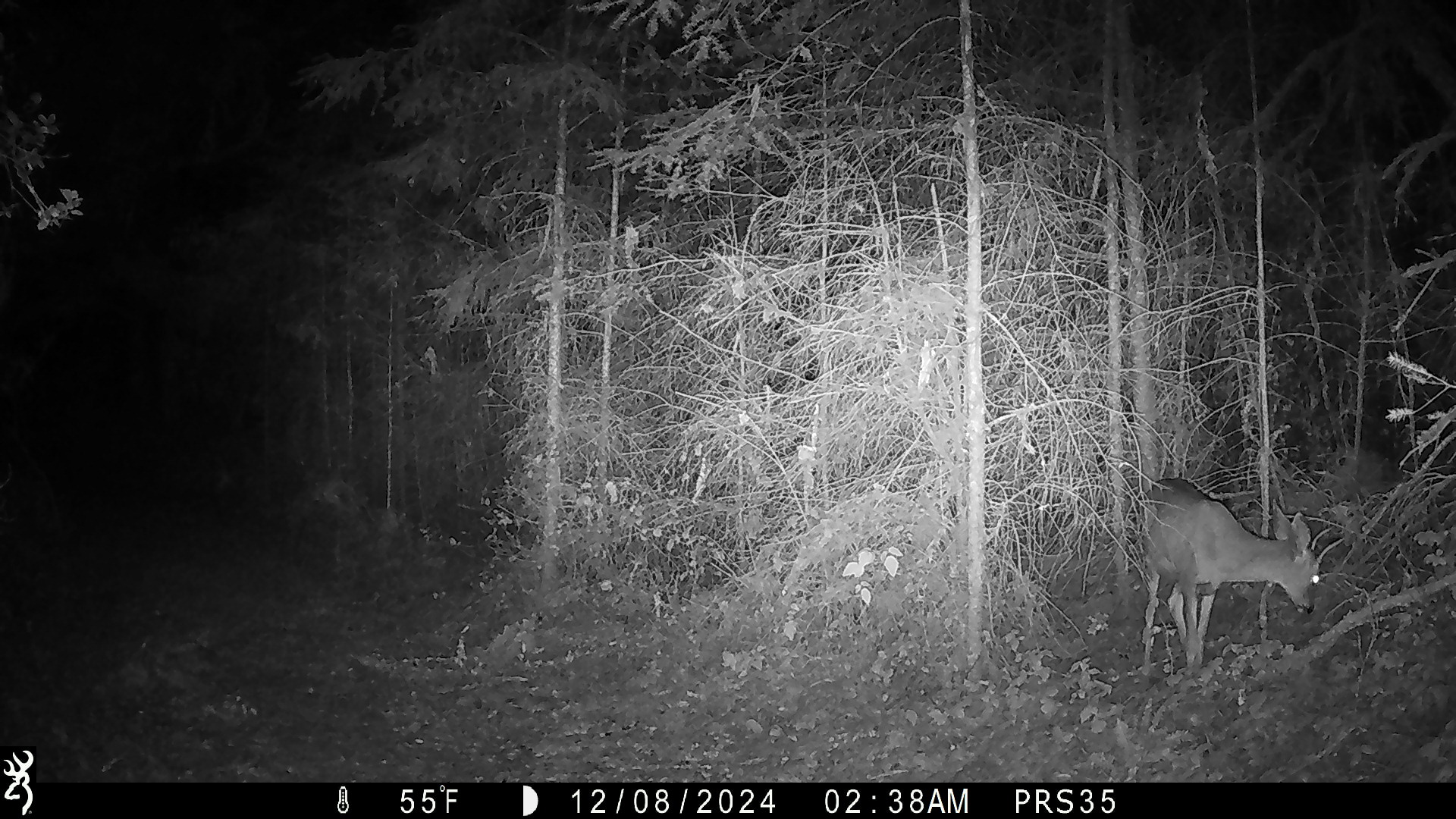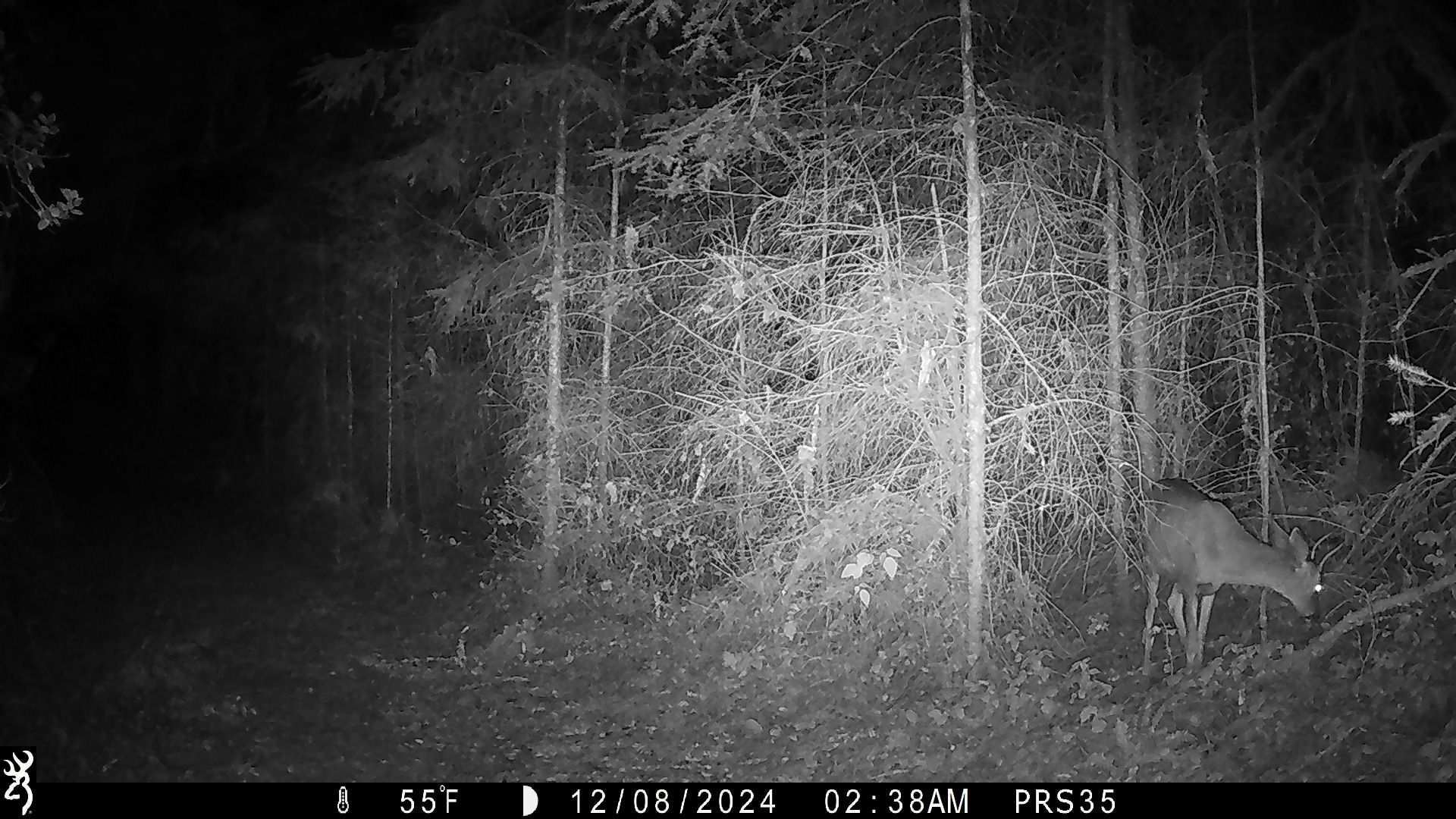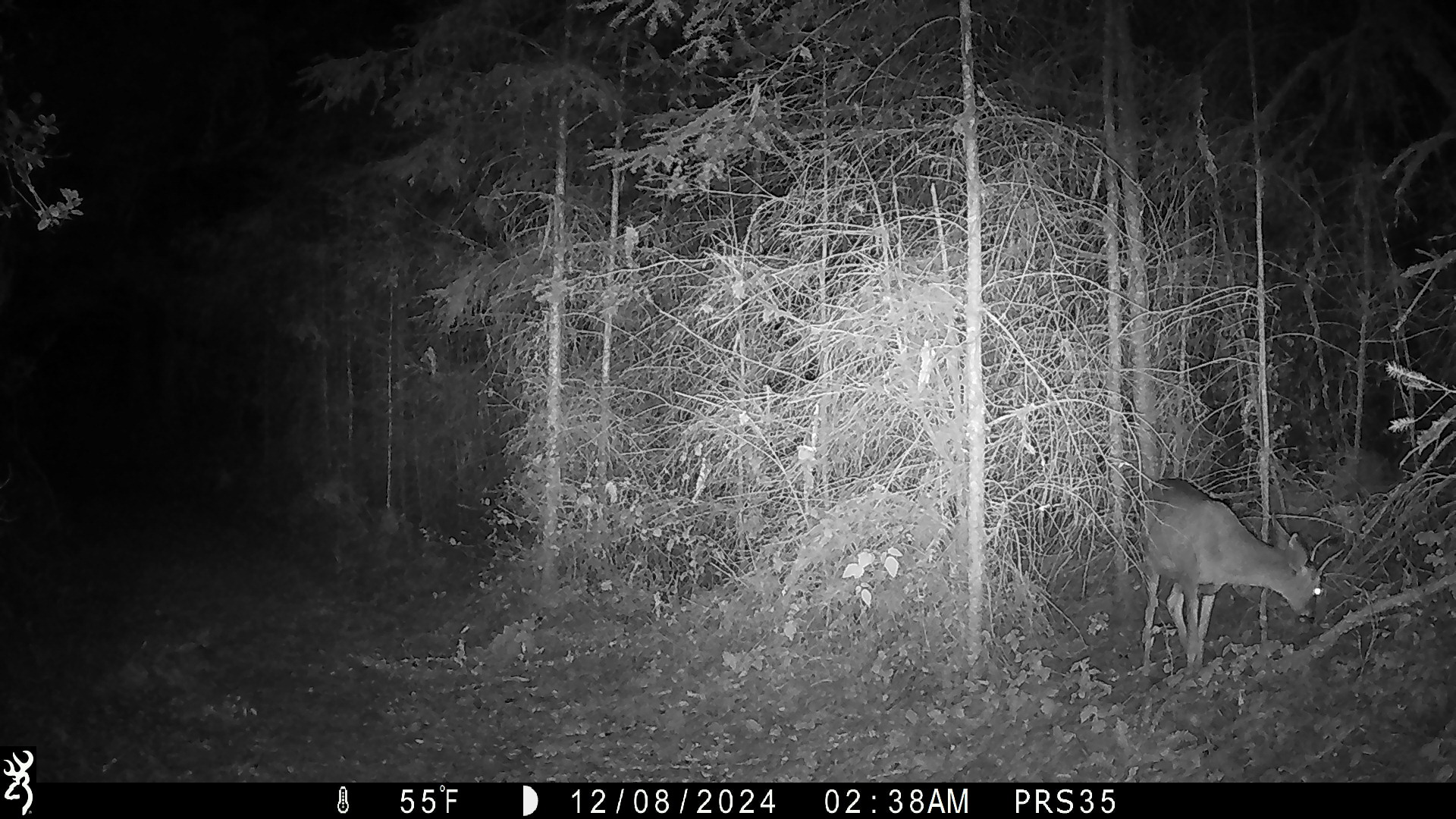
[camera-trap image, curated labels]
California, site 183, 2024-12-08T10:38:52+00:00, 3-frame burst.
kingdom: Animalia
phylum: Chordata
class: Mammalia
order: Artiodactyla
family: Cervidae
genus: Odocoileus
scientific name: Odocoileus hemionus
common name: mule deer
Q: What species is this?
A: Mule deer (Odocoileus hemionus).